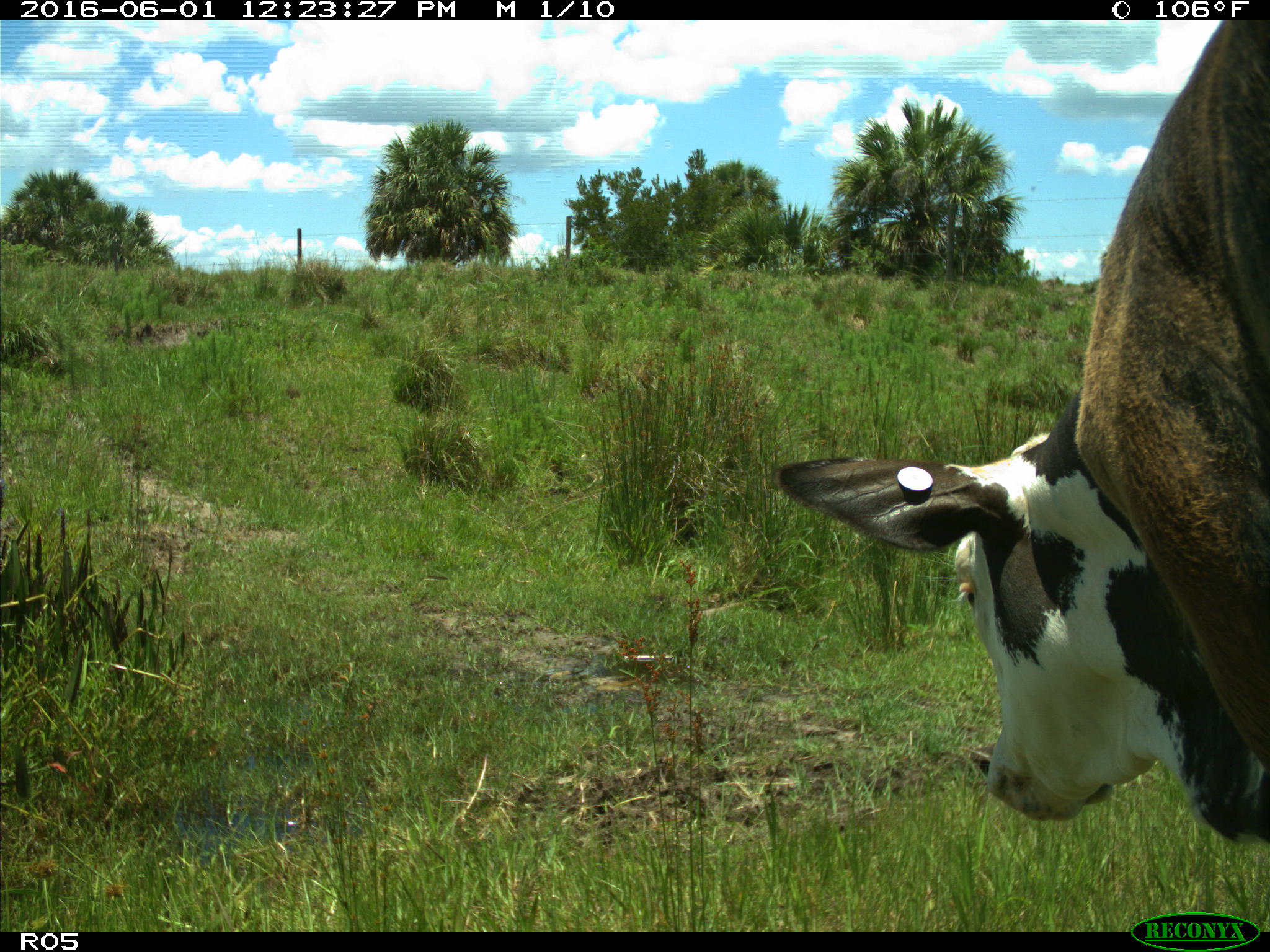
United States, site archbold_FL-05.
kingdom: Animalia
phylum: Chordata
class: Mammalia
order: Artiodactyla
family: Bovidae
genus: Bos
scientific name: Bos taurus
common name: domestic cow